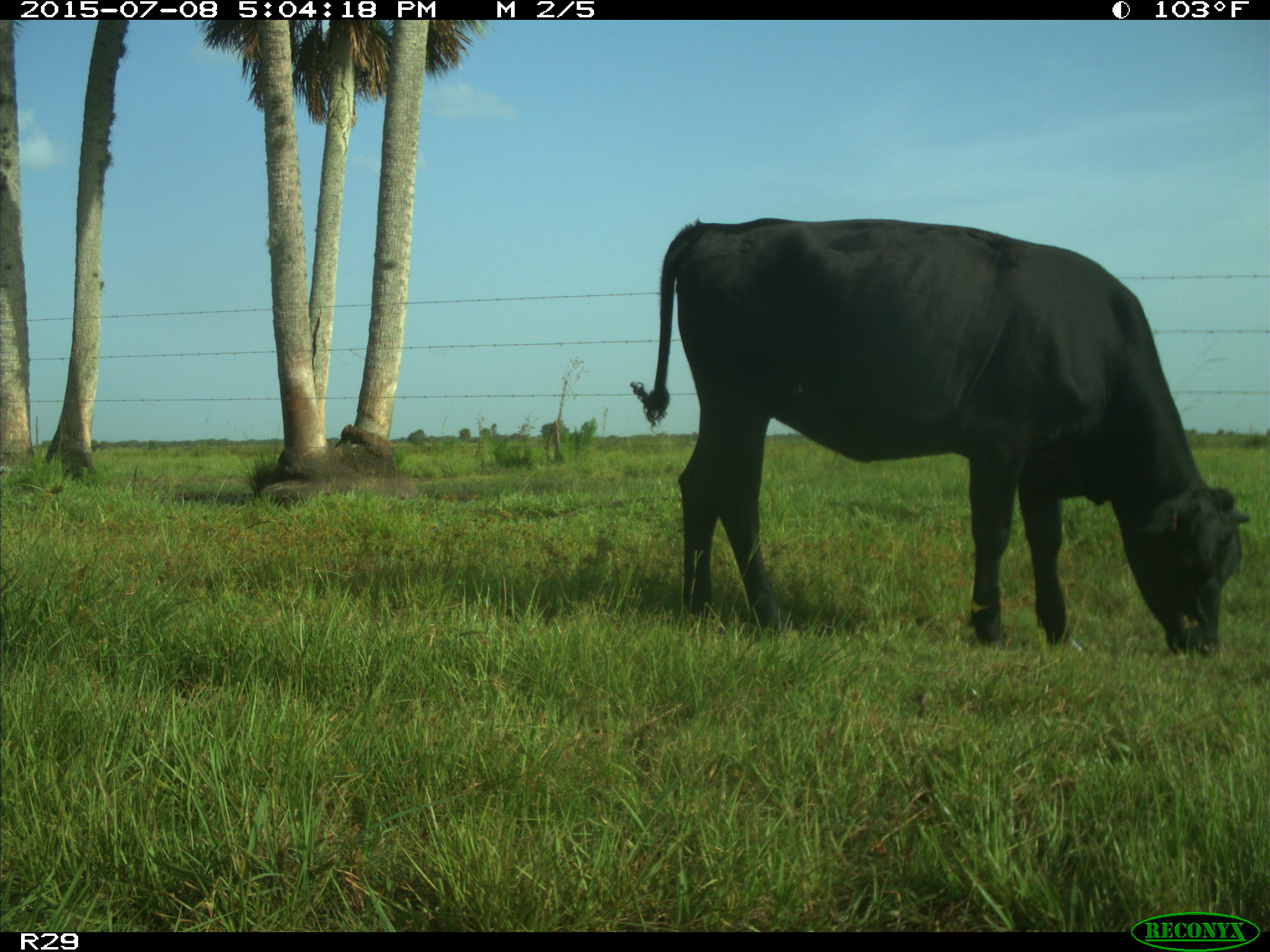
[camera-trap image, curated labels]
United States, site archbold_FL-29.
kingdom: Animalia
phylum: Chordata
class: Mammalia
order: Artiodactyla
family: Bovidae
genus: Bos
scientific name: Bos taurus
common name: domestic cow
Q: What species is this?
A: Bos taurus (domestic cow).